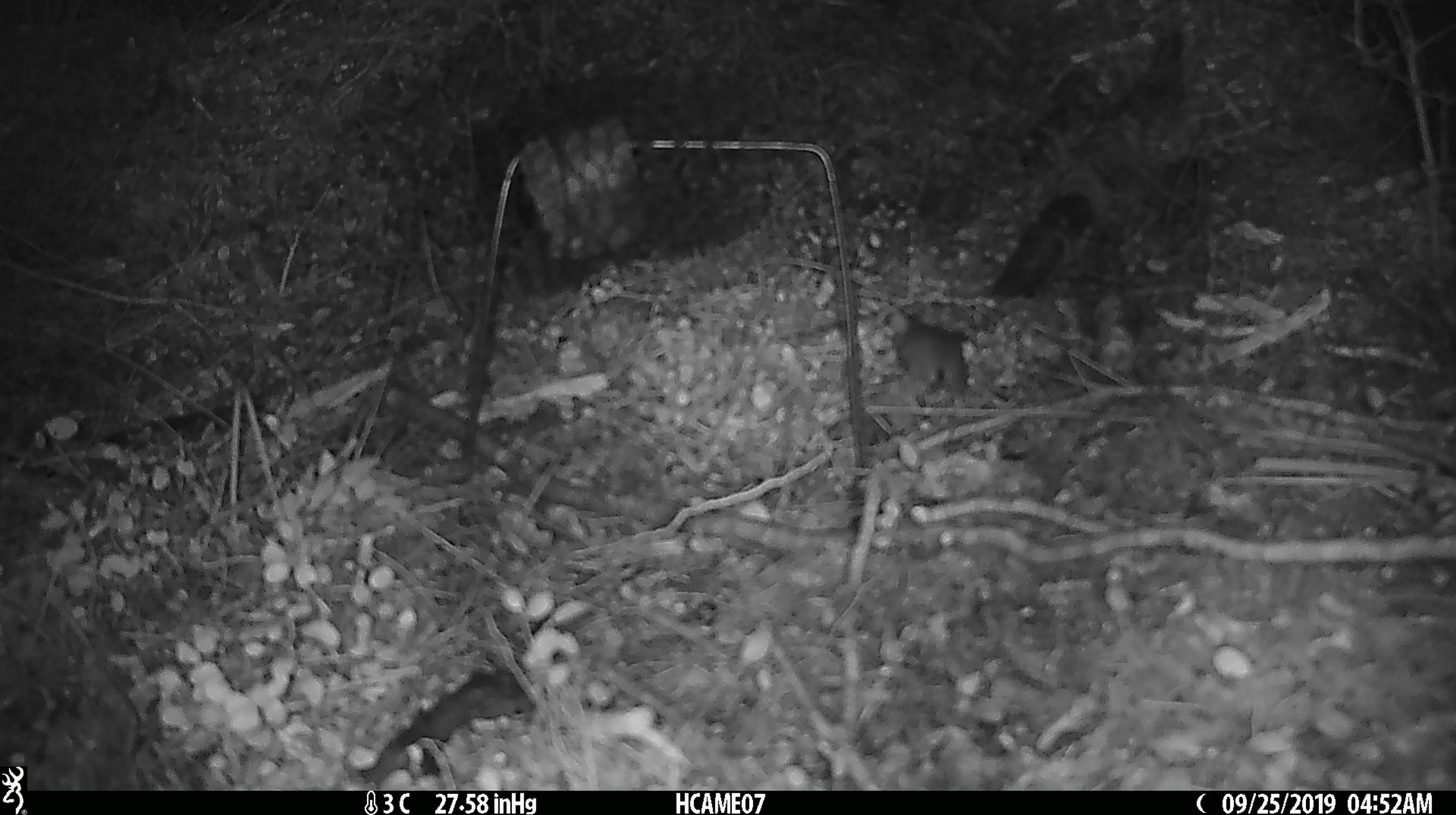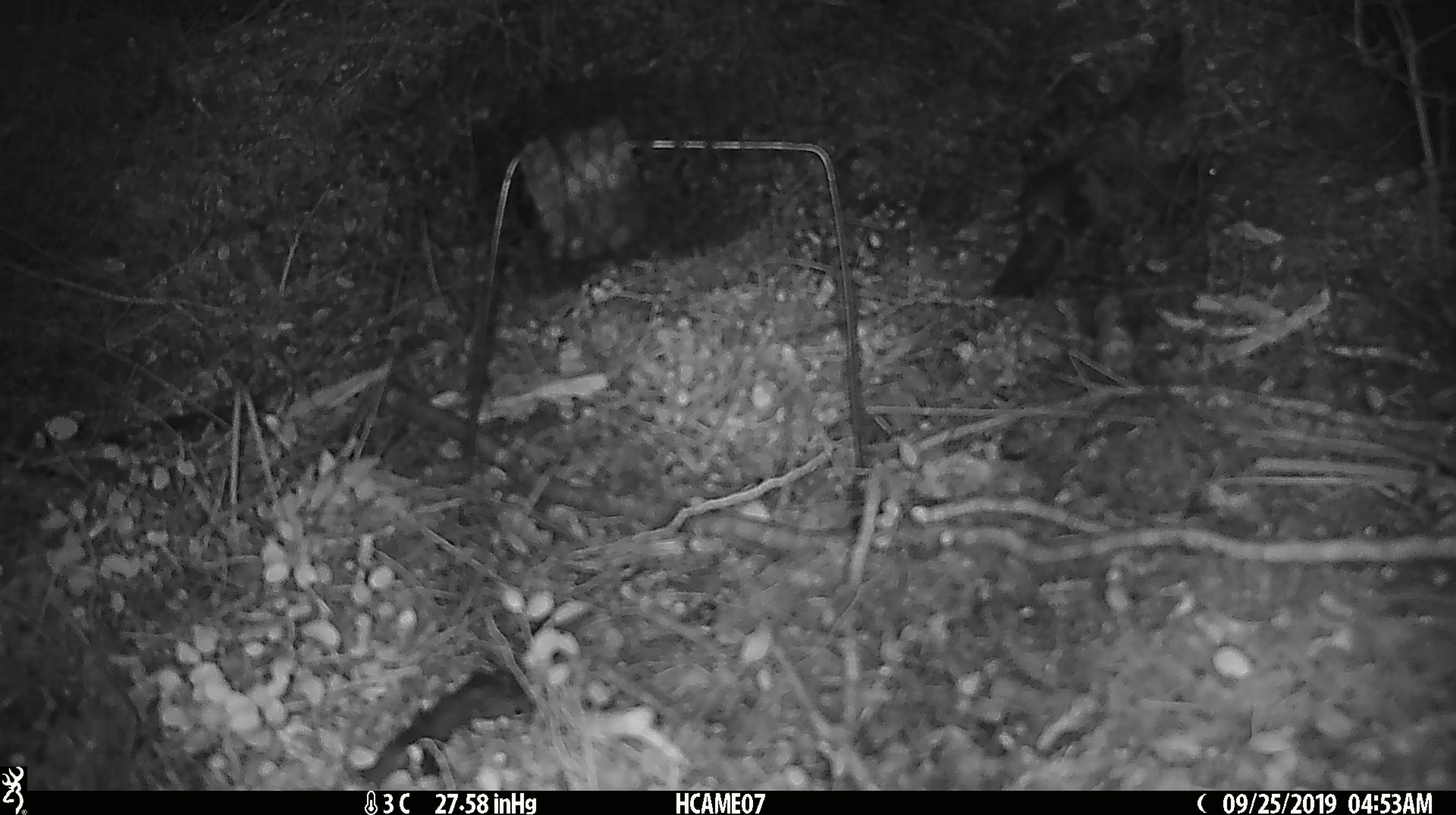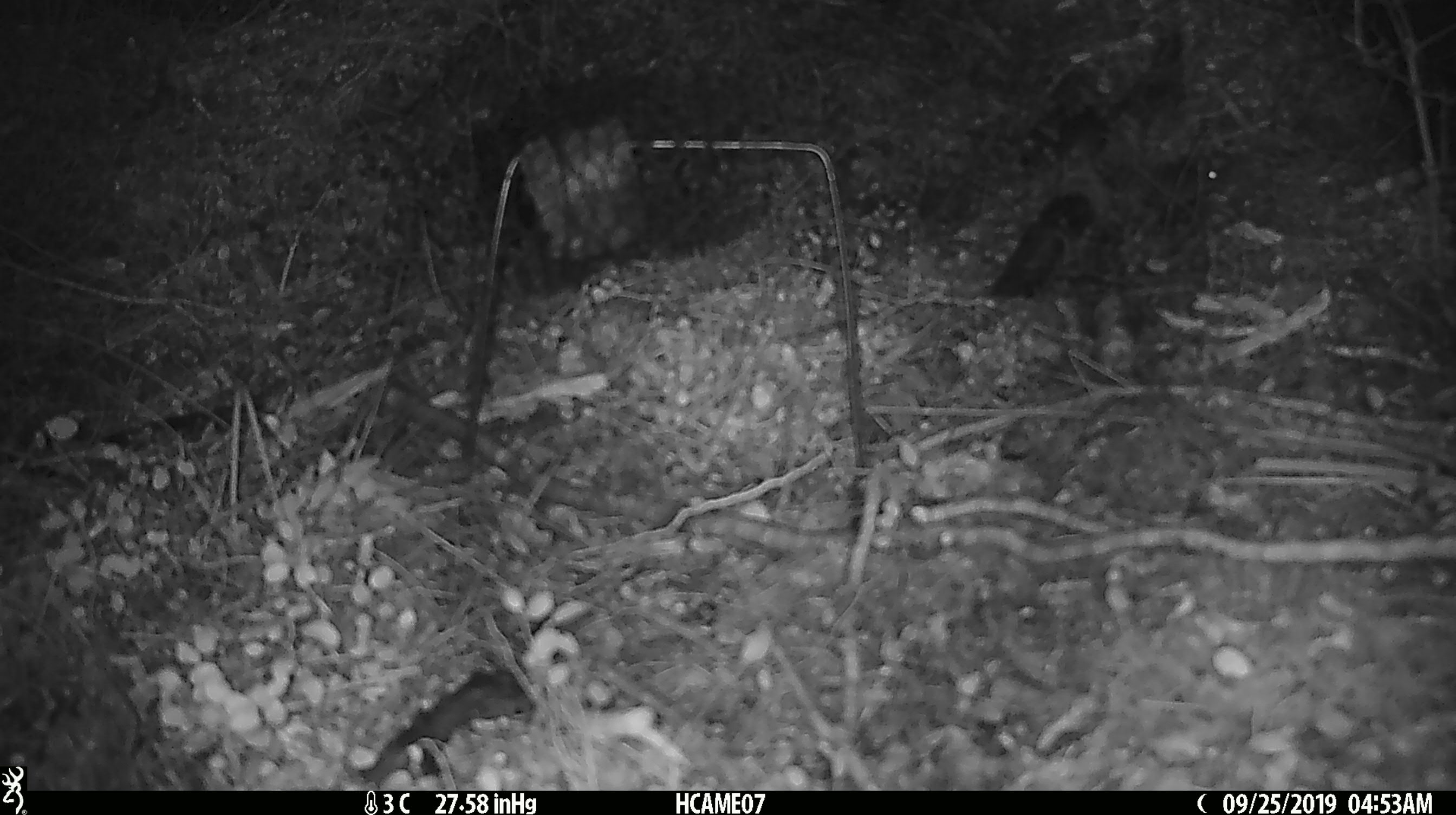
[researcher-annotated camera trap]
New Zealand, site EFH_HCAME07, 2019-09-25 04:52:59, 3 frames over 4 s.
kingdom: Animalia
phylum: Chordata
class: Mammalia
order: Rodentia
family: Muridae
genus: Mus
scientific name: Mus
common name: mouse